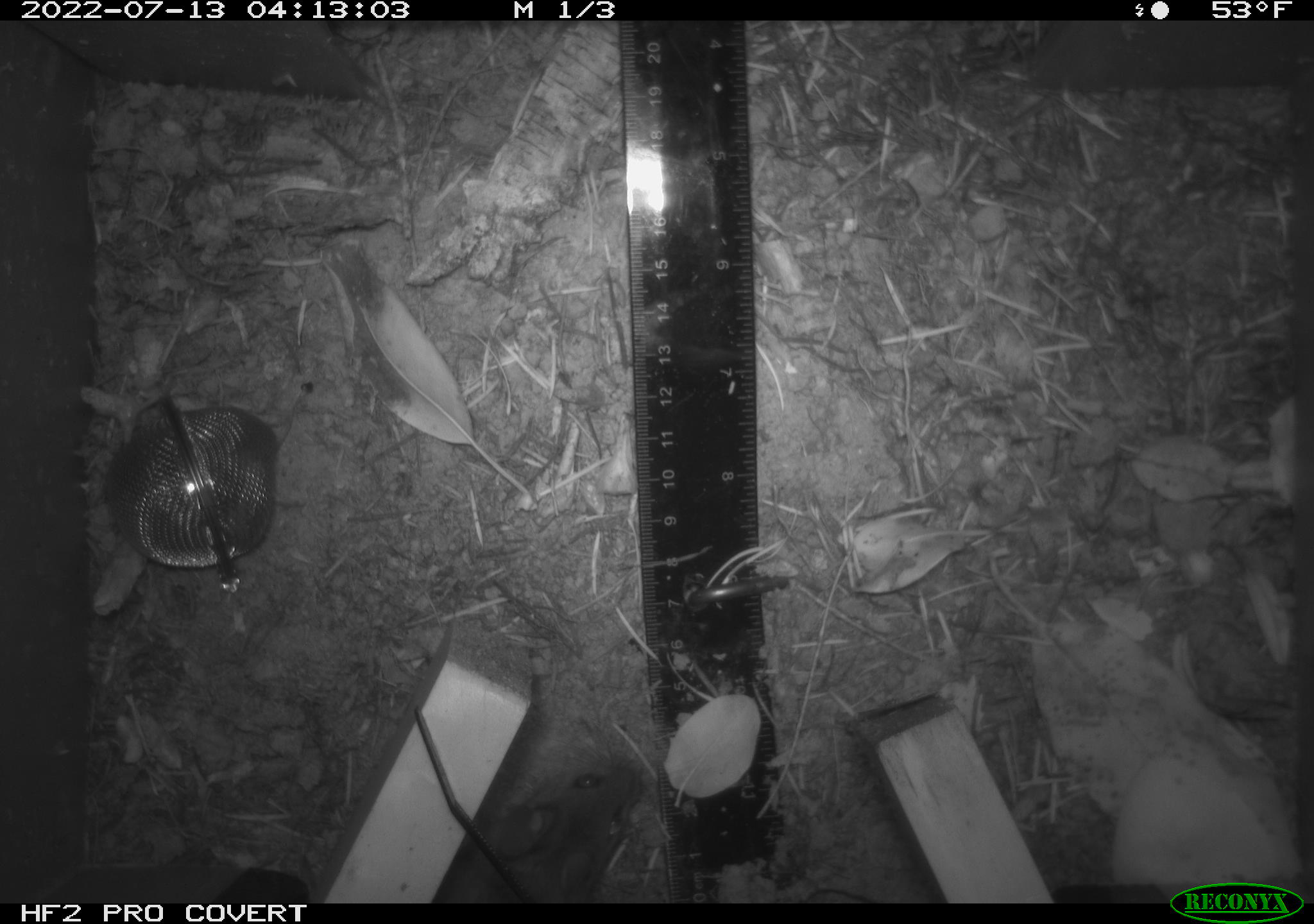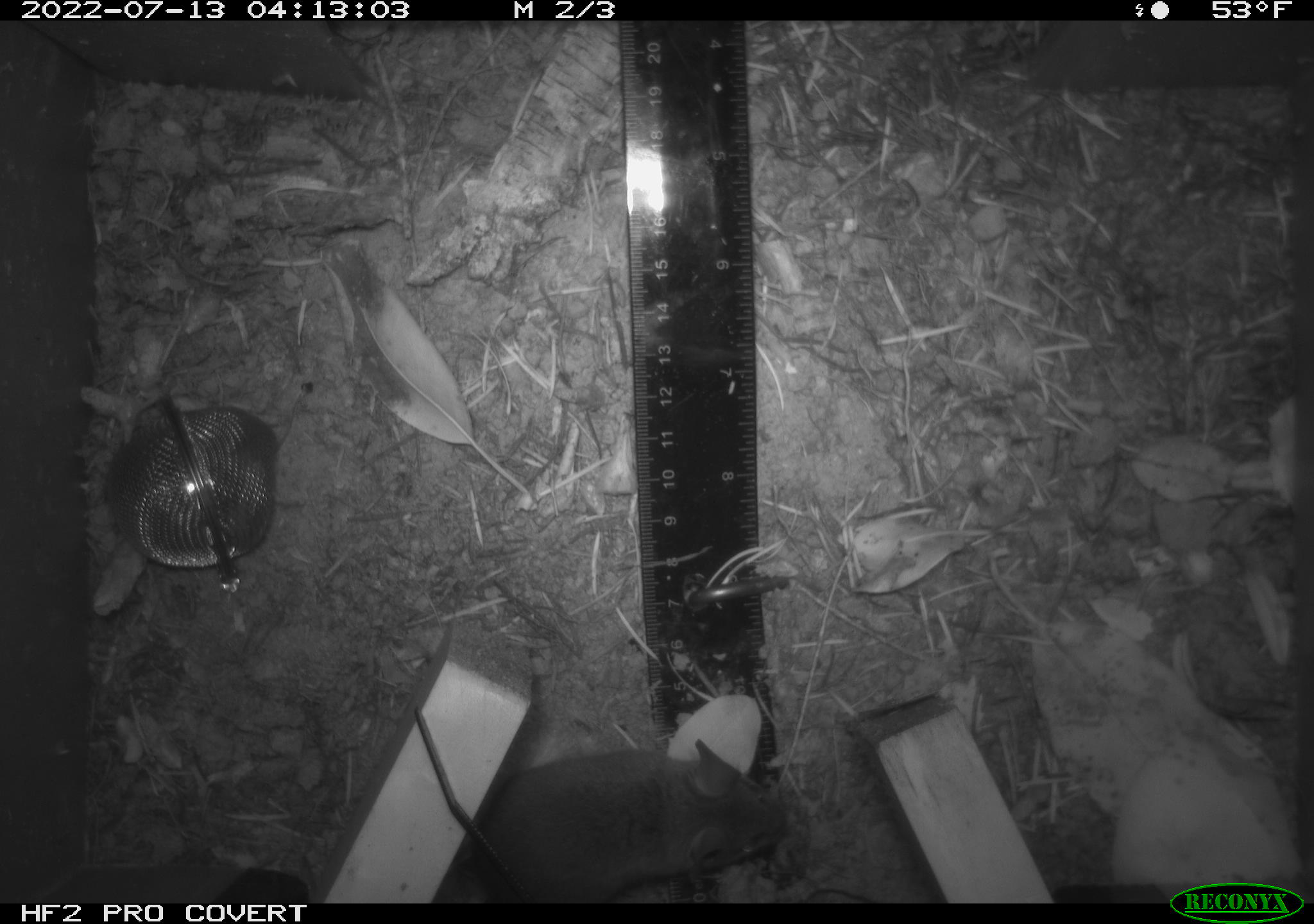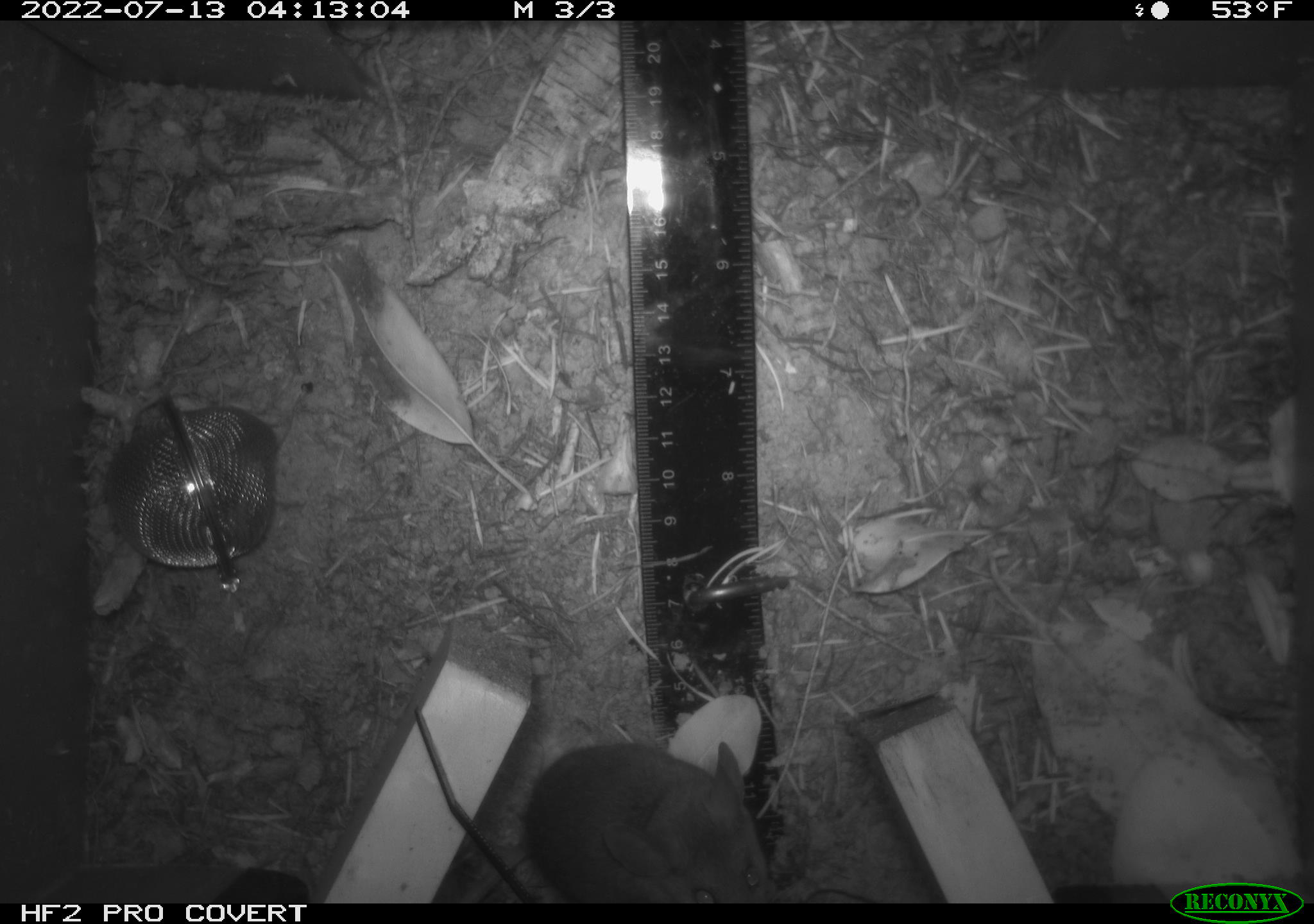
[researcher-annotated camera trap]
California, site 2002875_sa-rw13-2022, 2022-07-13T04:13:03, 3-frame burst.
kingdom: Animalia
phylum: Chordata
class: Mammalia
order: Rodentia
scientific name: Rodentia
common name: mouse species